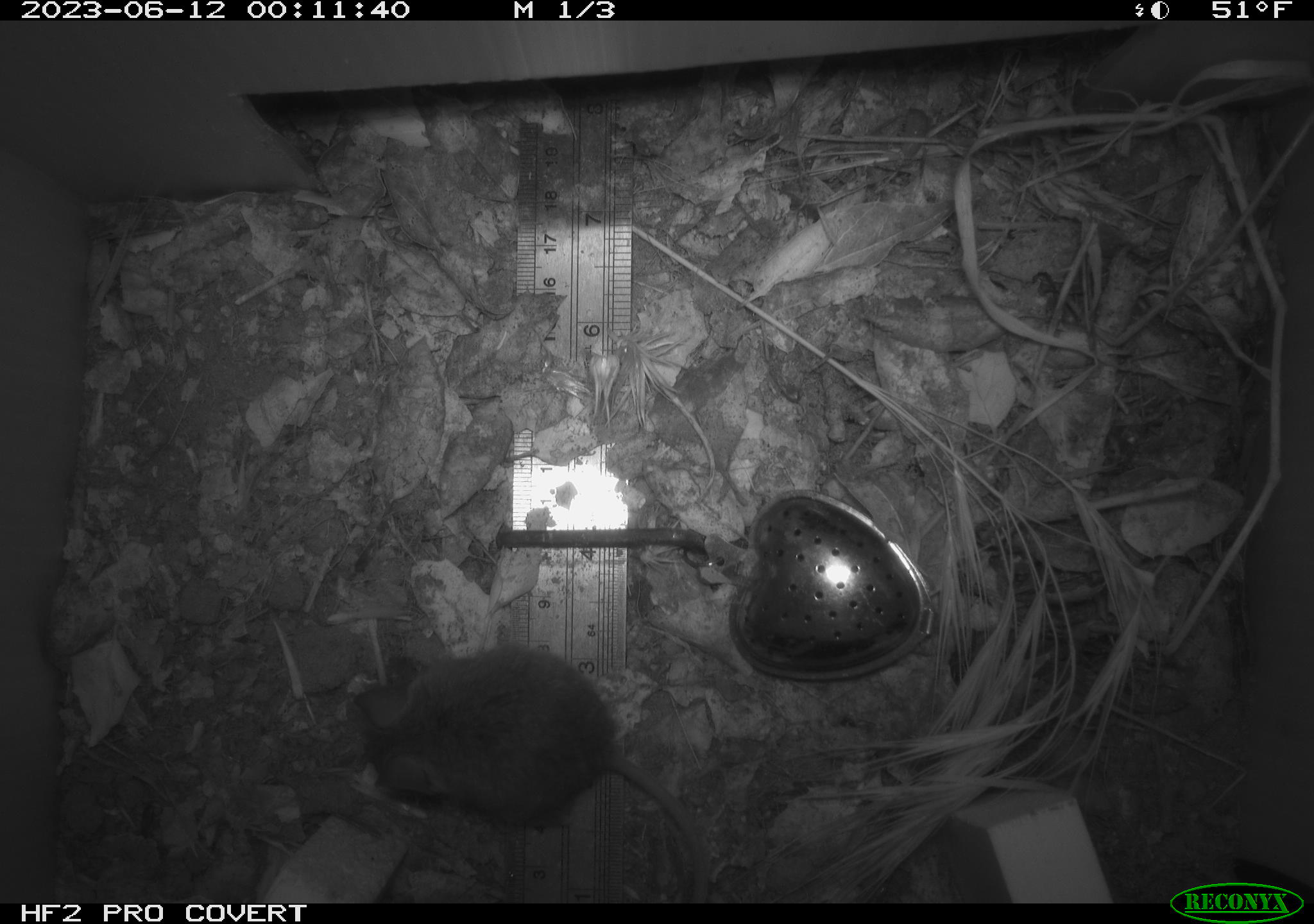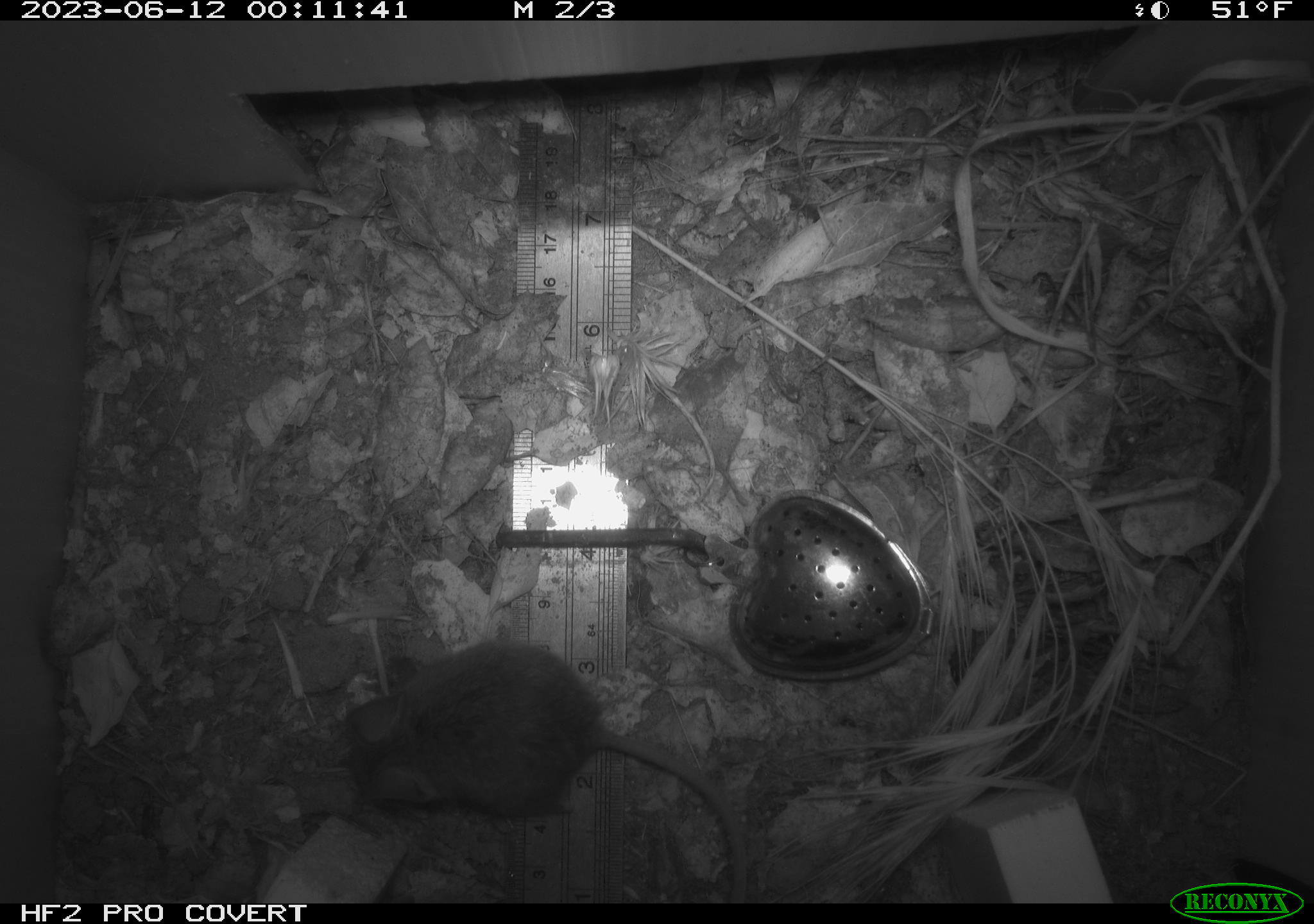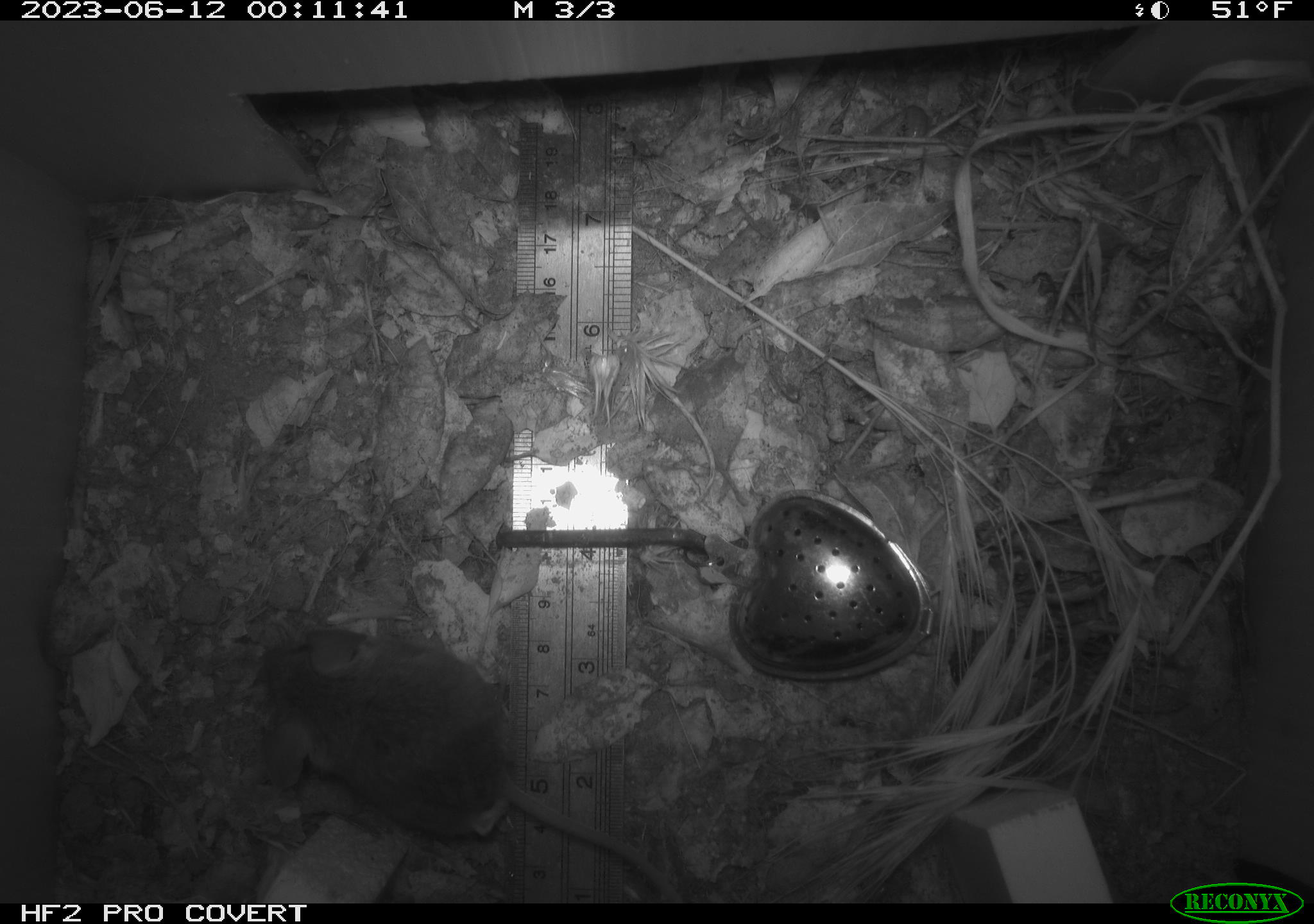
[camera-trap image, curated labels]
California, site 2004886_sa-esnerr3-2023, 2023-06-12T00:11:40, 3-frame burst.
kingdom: Animalia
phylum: Chordata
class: Mammalia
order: Rodentia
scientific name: Rodentia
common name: mouse species